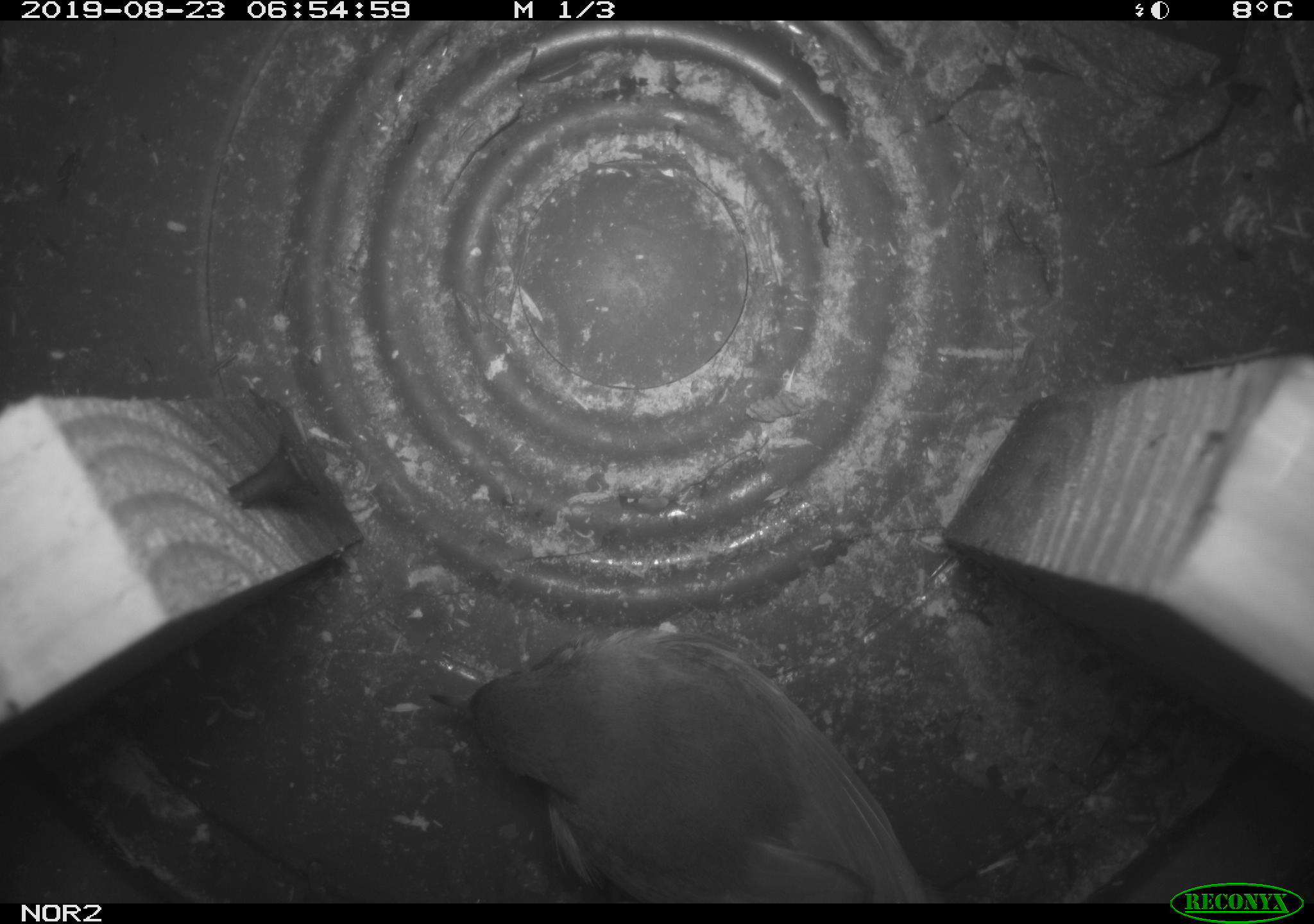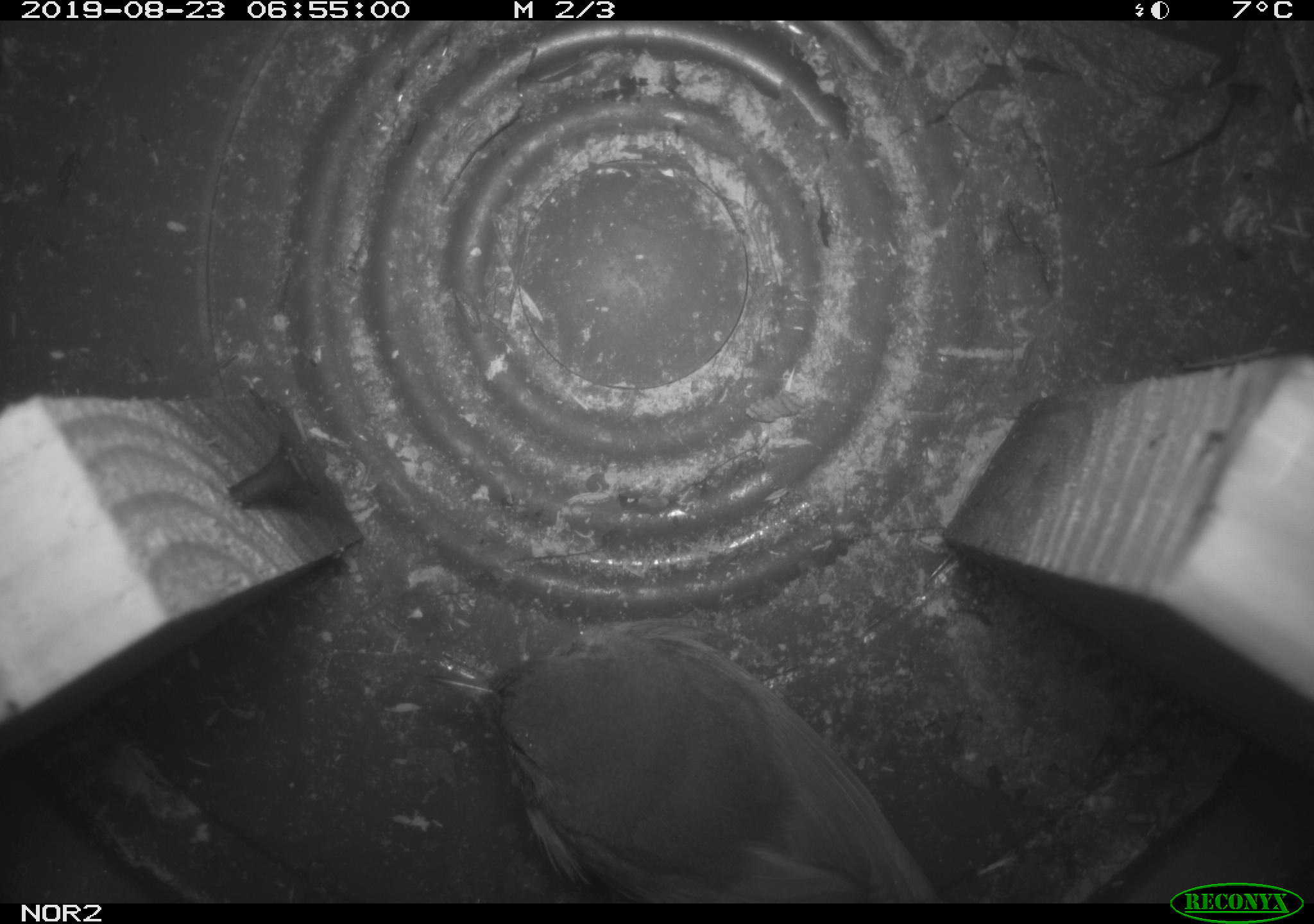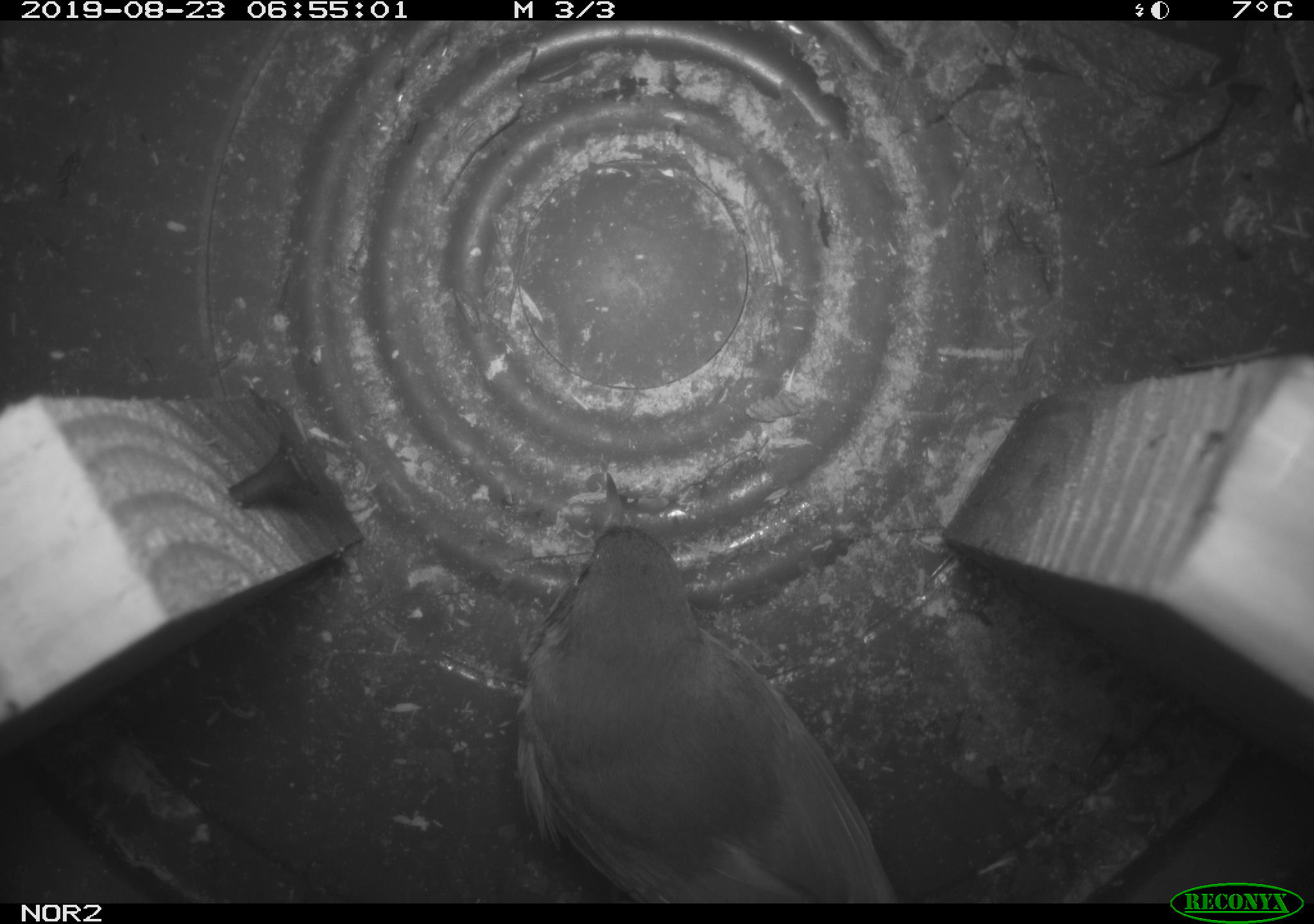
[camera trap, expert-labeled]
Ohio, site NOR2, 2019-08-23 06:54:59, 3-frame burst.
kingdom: Animalia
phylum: Chordata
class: Aves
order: Passeriformes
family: Parulidae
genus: Geothlypis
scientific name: Geothlypis trichas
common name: common yellowthroat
Common yellowthroat (Geothlypis trichas).